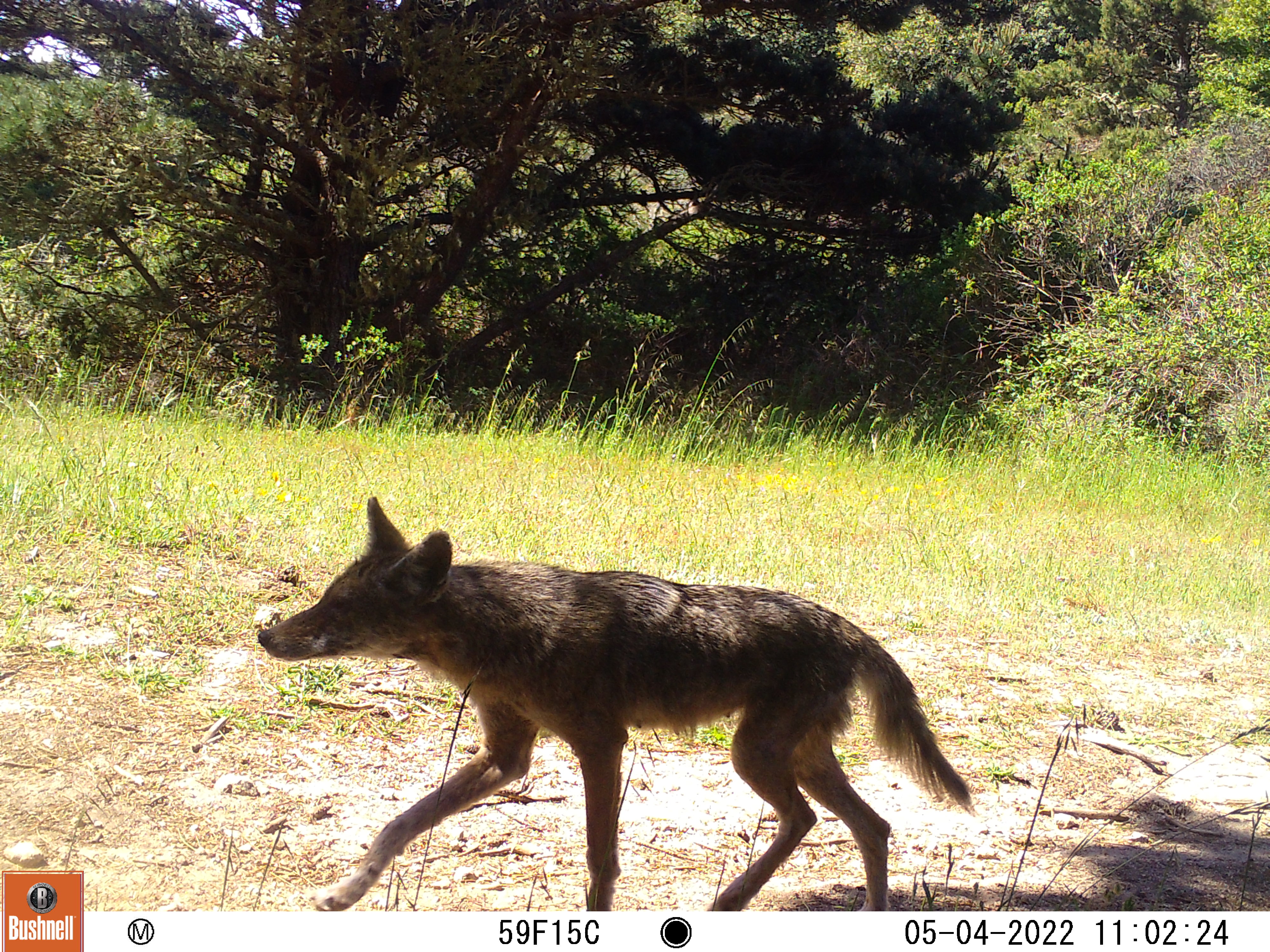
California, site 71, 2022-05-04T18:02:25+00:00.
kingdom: Animalia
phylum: Chordata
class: Mammalia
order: Carnivora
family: Canidae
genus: Canis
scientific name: Canis latrans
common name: coyote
Coyote (Canis latrans).